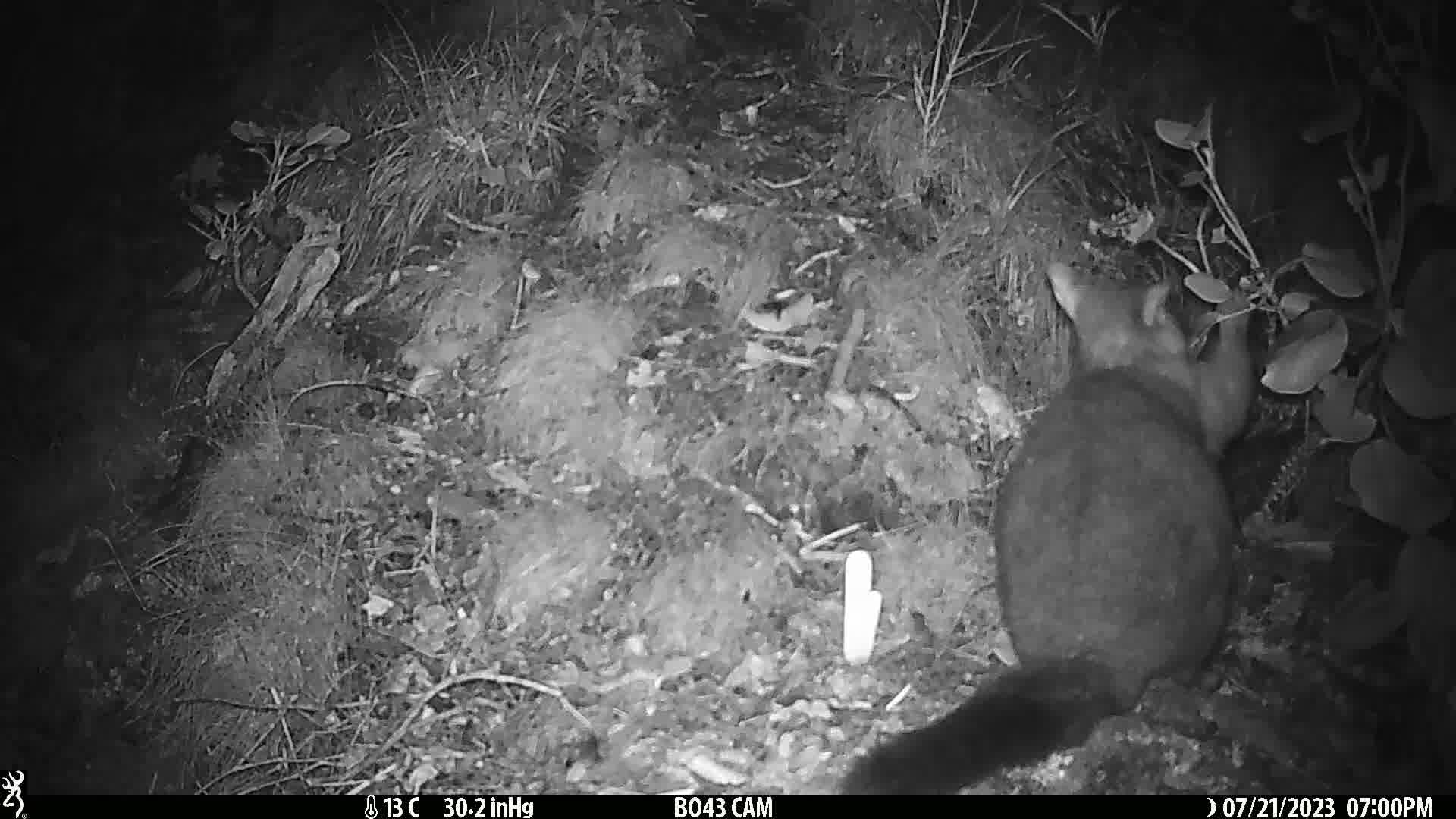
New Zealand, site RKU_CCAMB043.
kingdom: Animalia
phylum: Chordata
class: Mammalia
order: Diprotodontia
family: Phalangeridae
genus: Trichosurus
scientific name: Trichosurus vulpecula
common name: common brushtail possum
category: possum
Possum (common brushtail possum) (Trichosurus vulpecula).